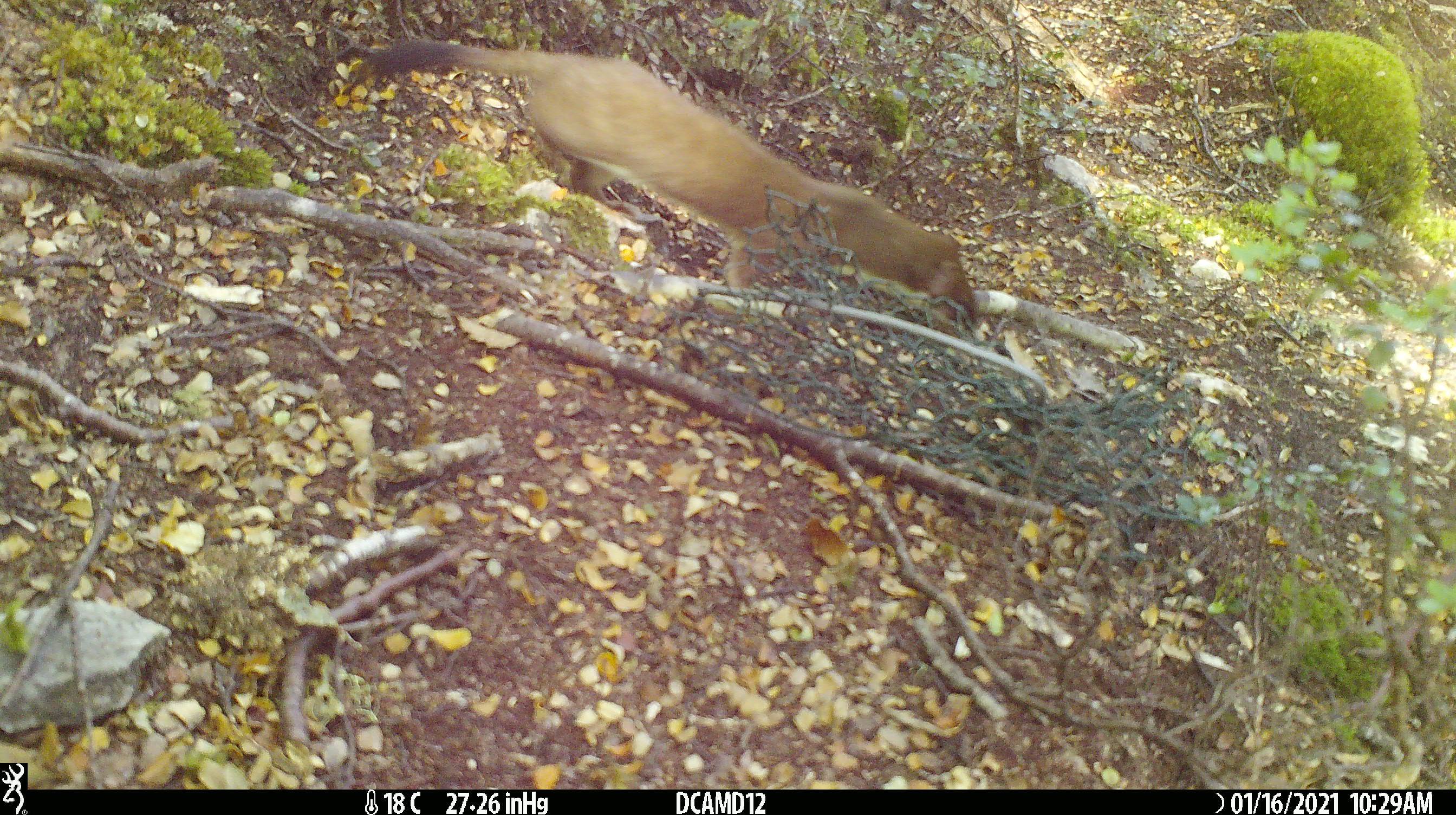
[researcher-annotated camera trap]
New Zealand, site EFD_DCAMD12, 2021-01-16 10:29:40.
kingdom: Animalia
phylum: Chordata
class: Mammalia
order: Carnivora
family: Mustelidae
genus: Mustela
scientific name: Mustela erminea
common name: stoat